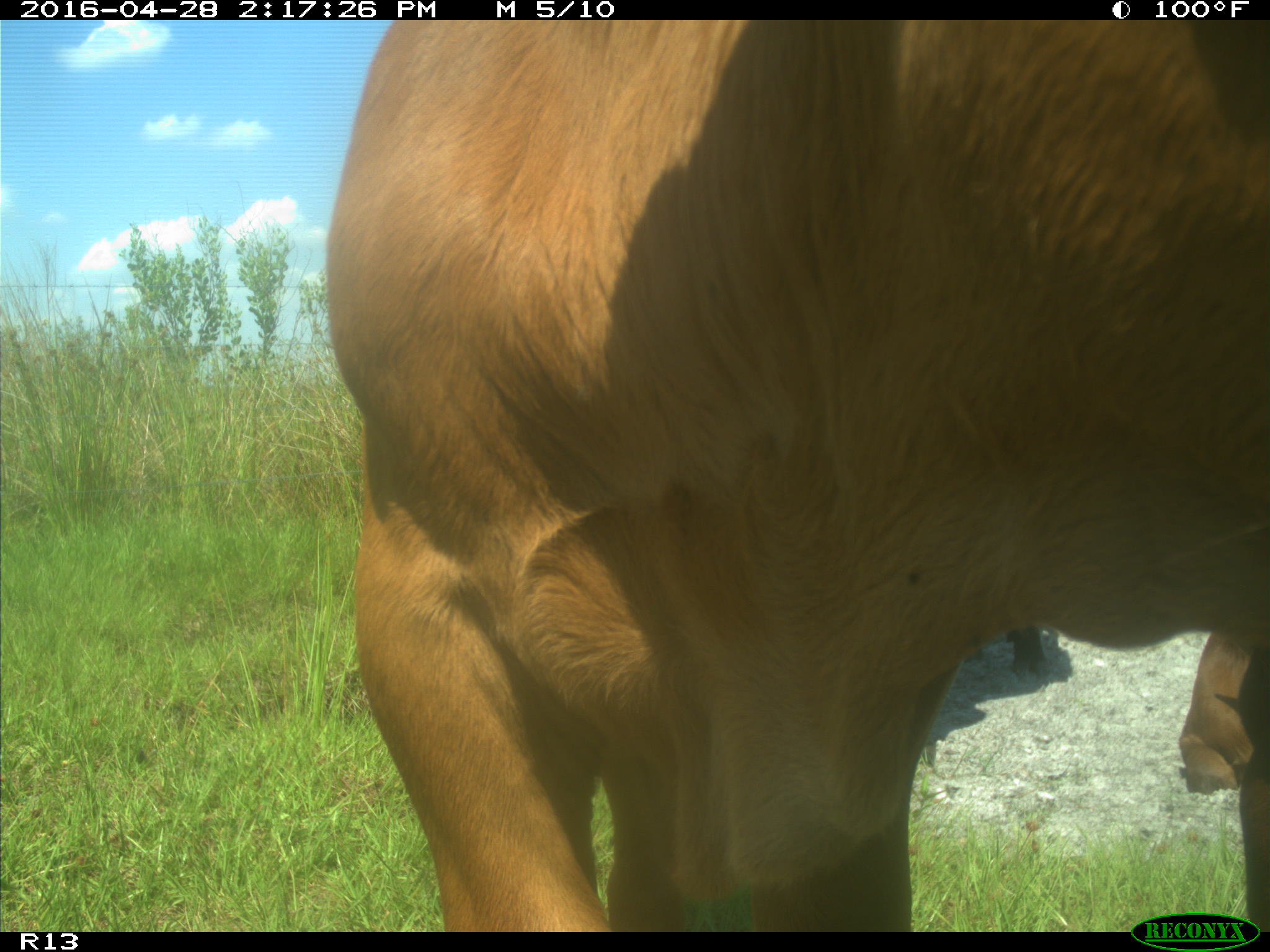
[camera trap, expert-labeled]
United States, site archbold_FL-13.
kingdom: Animalia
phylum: Chordata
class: Mammalia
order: Artiodactyla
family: Bovidae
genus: Bos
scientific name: Bos taurus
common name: domestic cow